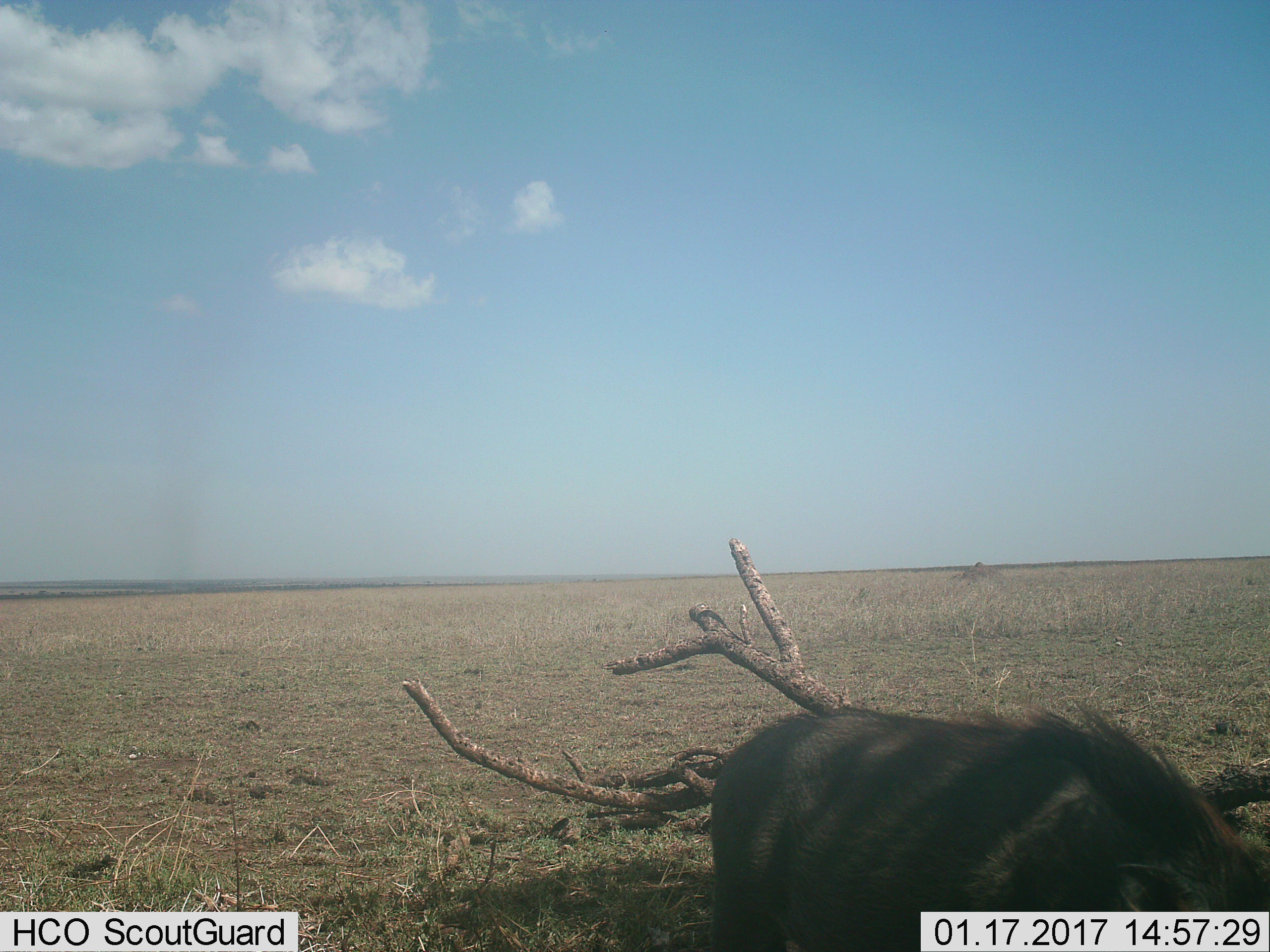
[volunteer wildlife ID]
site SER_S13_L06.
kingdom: Animalia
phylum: Chordata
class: Mammalia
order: Artiodactyla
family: Suidae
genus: Phacochoerus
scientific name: Phacochoerus africanus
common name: warthog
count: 1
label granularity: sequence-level